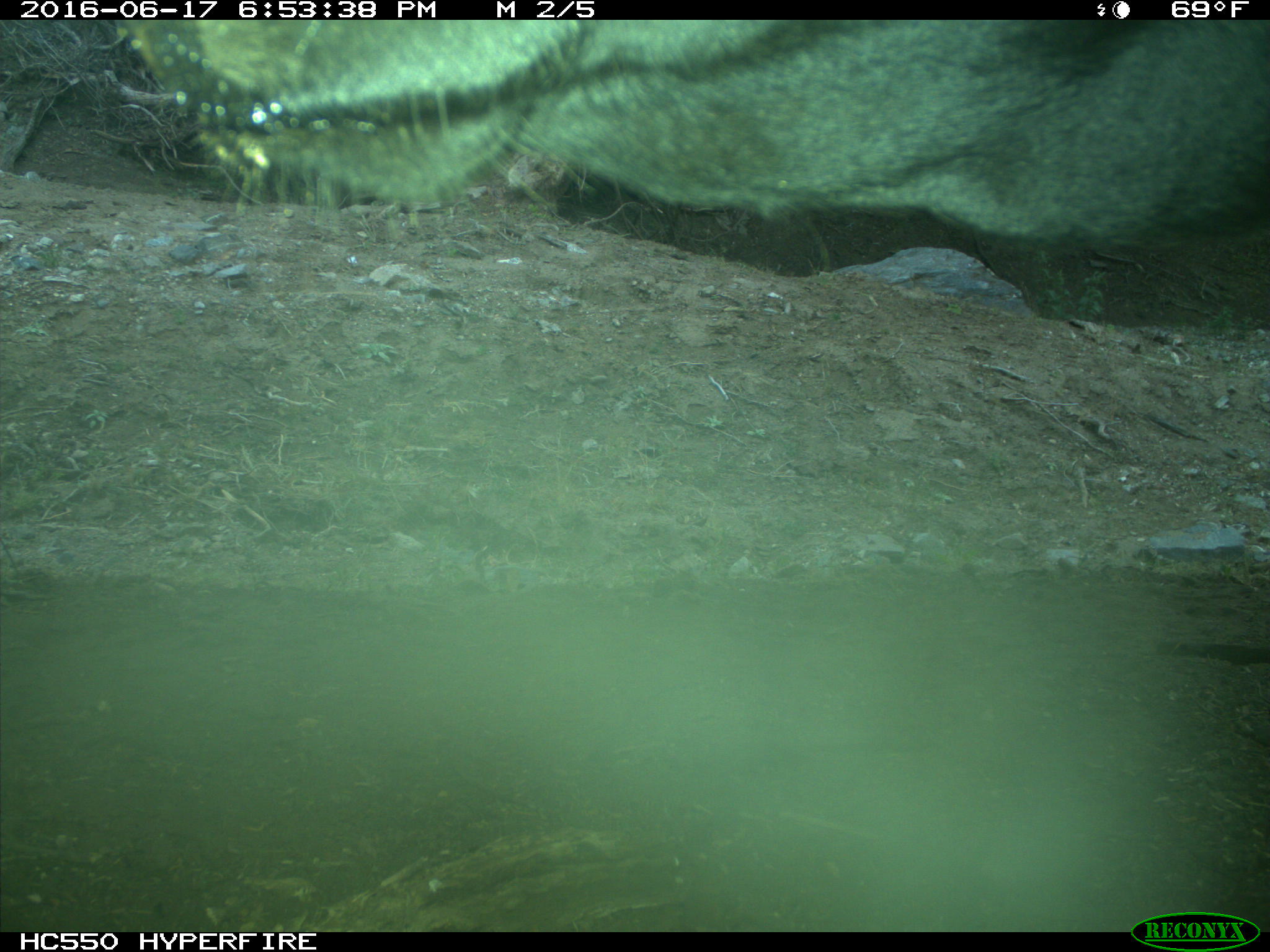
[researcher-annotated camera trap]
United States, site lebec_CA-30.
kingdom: Animalia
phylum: Chordata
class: Mammalia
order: Artiodactyla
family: Bovidae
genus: Bos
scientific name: Bos taurus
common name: domestic cow